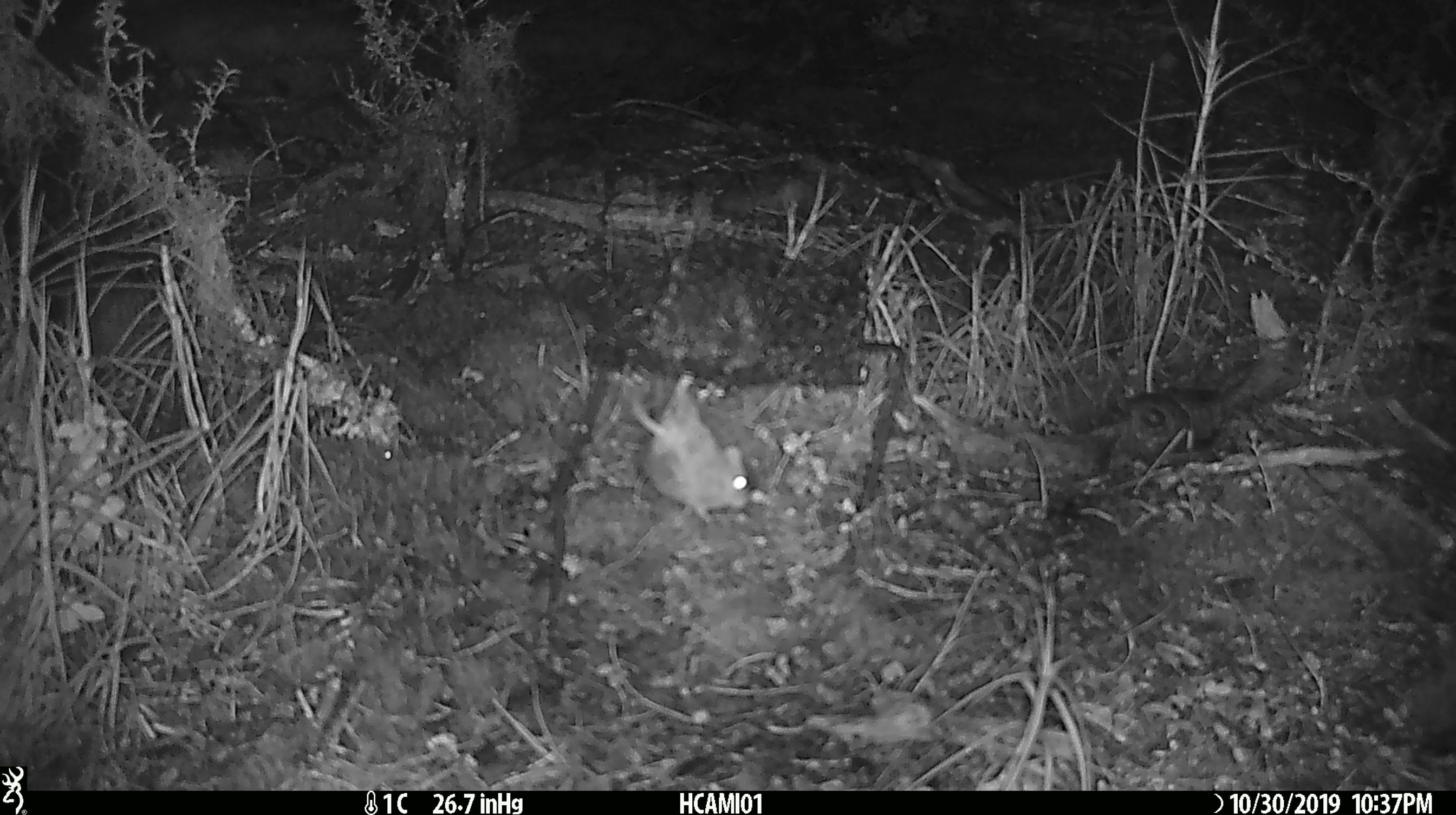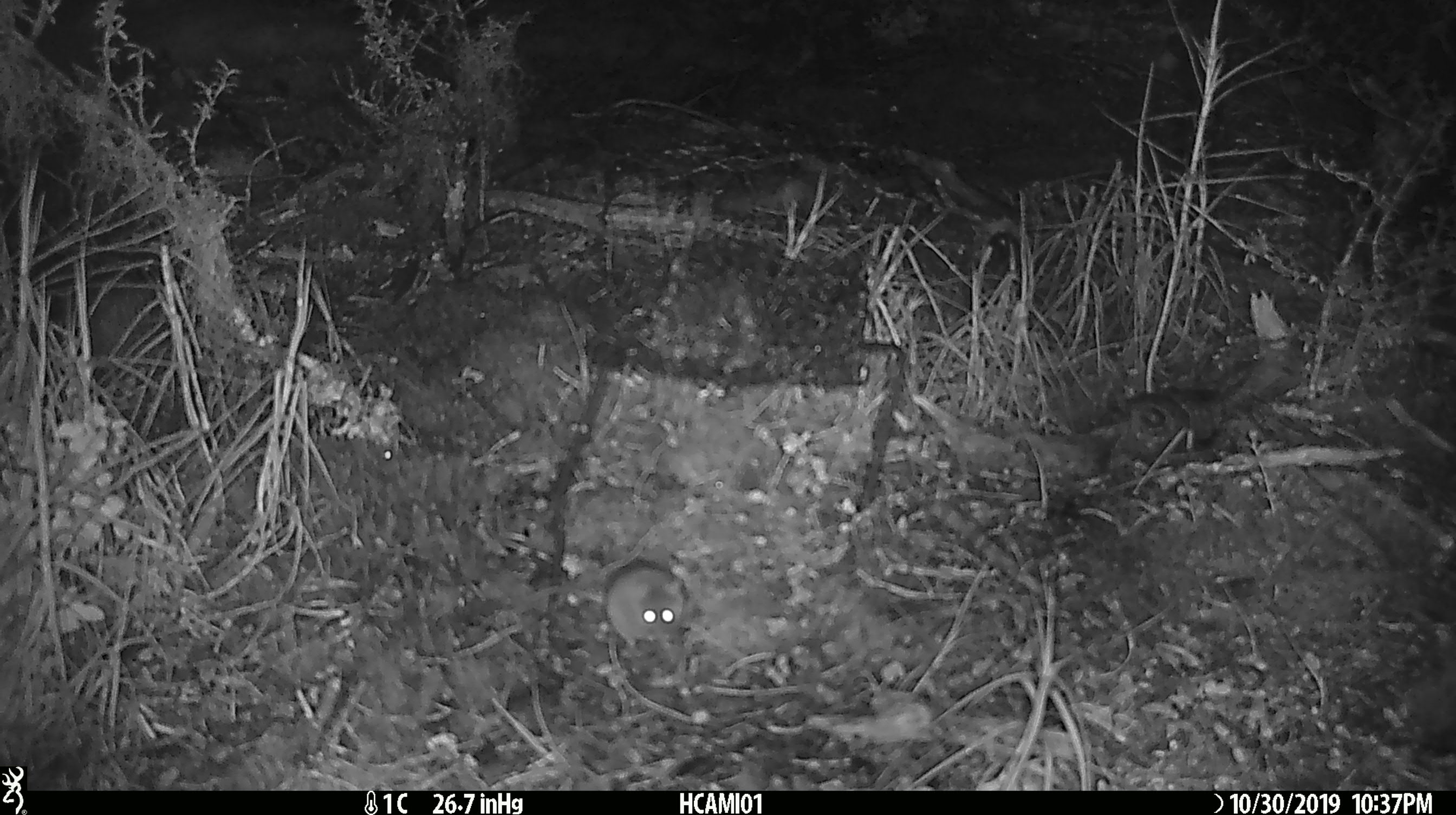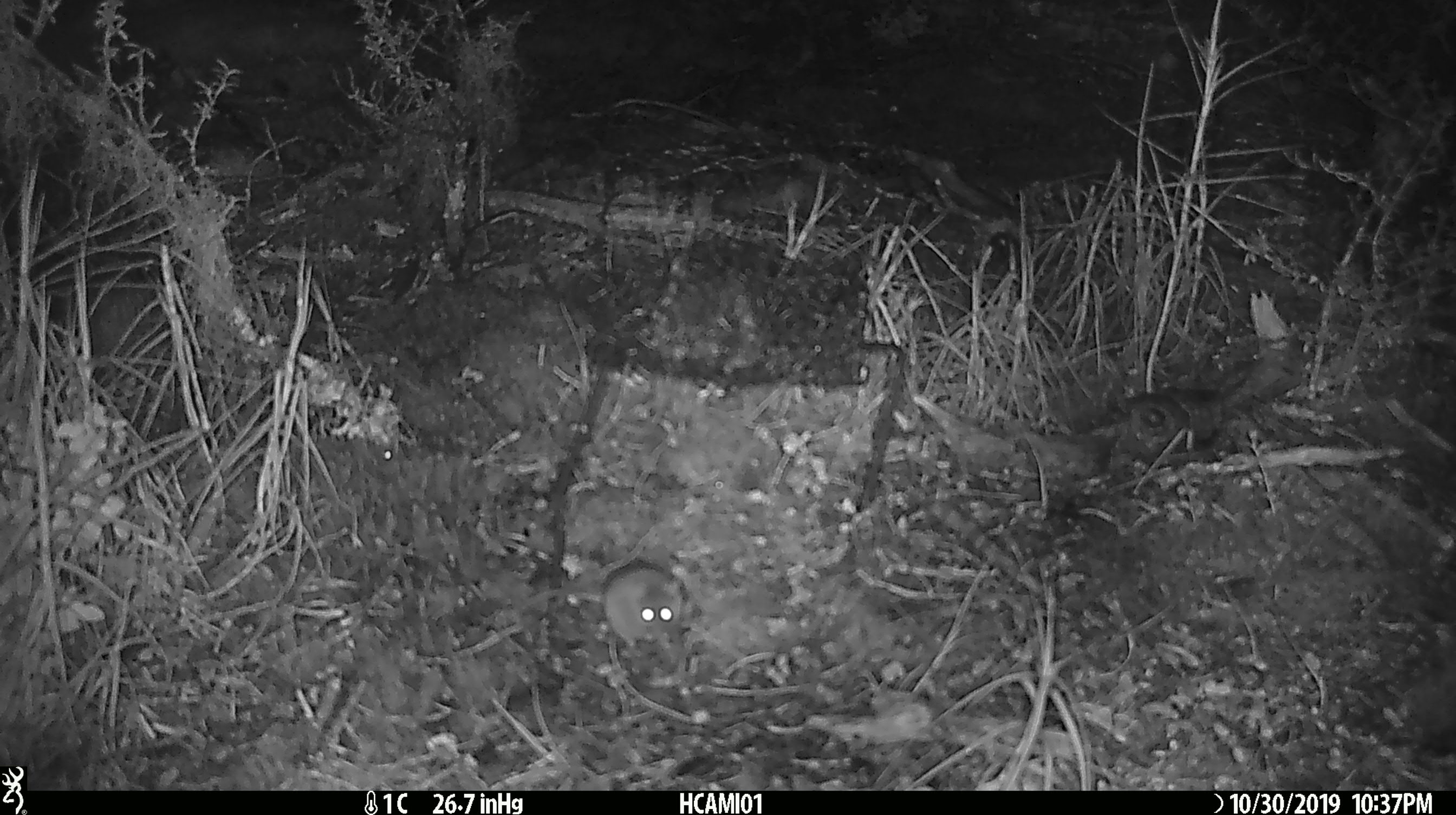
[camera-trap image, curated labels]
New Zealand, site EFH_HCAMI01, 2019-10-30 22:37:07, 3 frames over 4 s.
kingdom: Animalia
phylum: Chordata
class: Mammalia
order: Rodentia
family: Muridae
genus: Mus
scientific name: Mus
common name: mouse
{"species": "mouse (Mus)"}